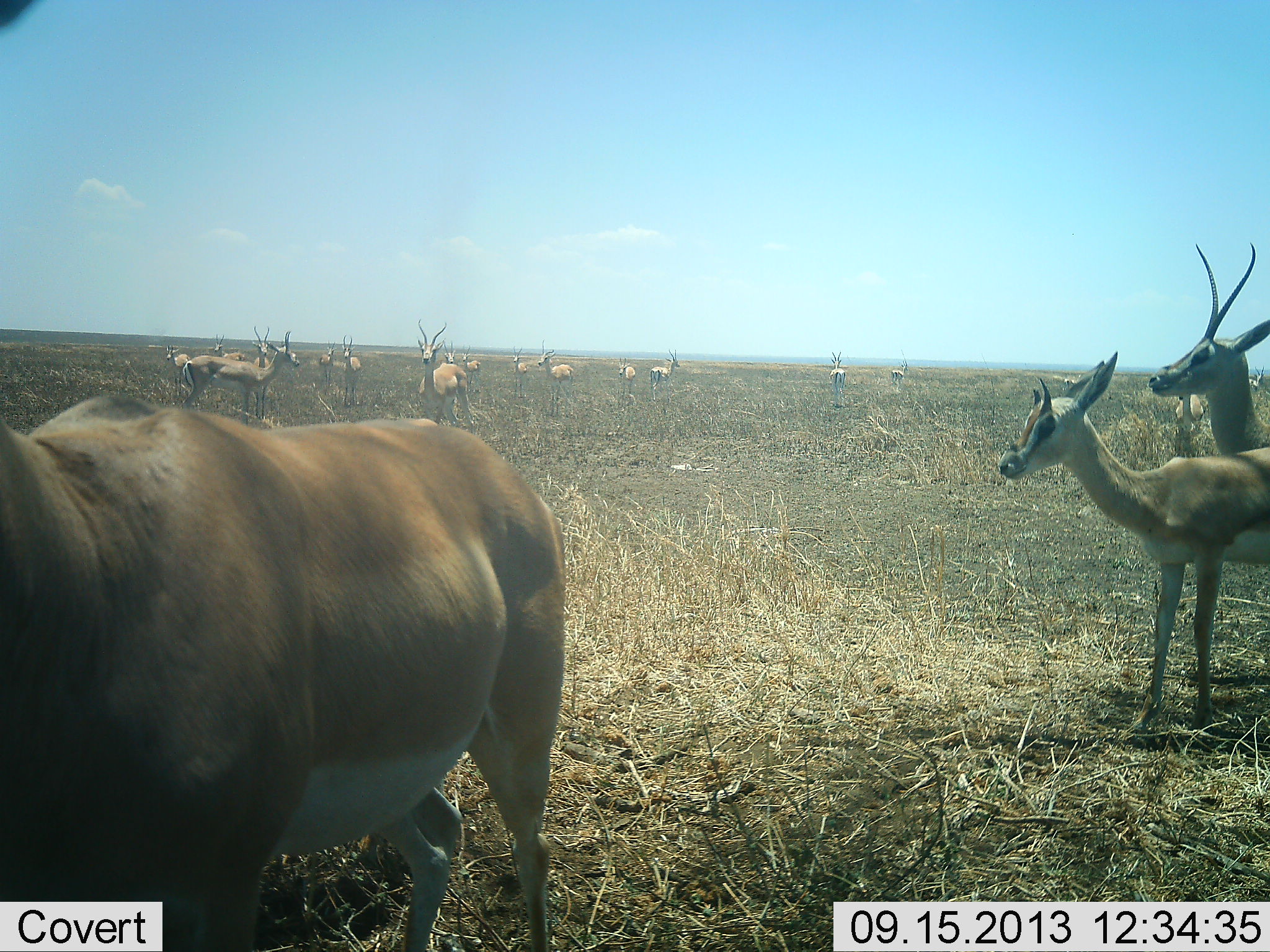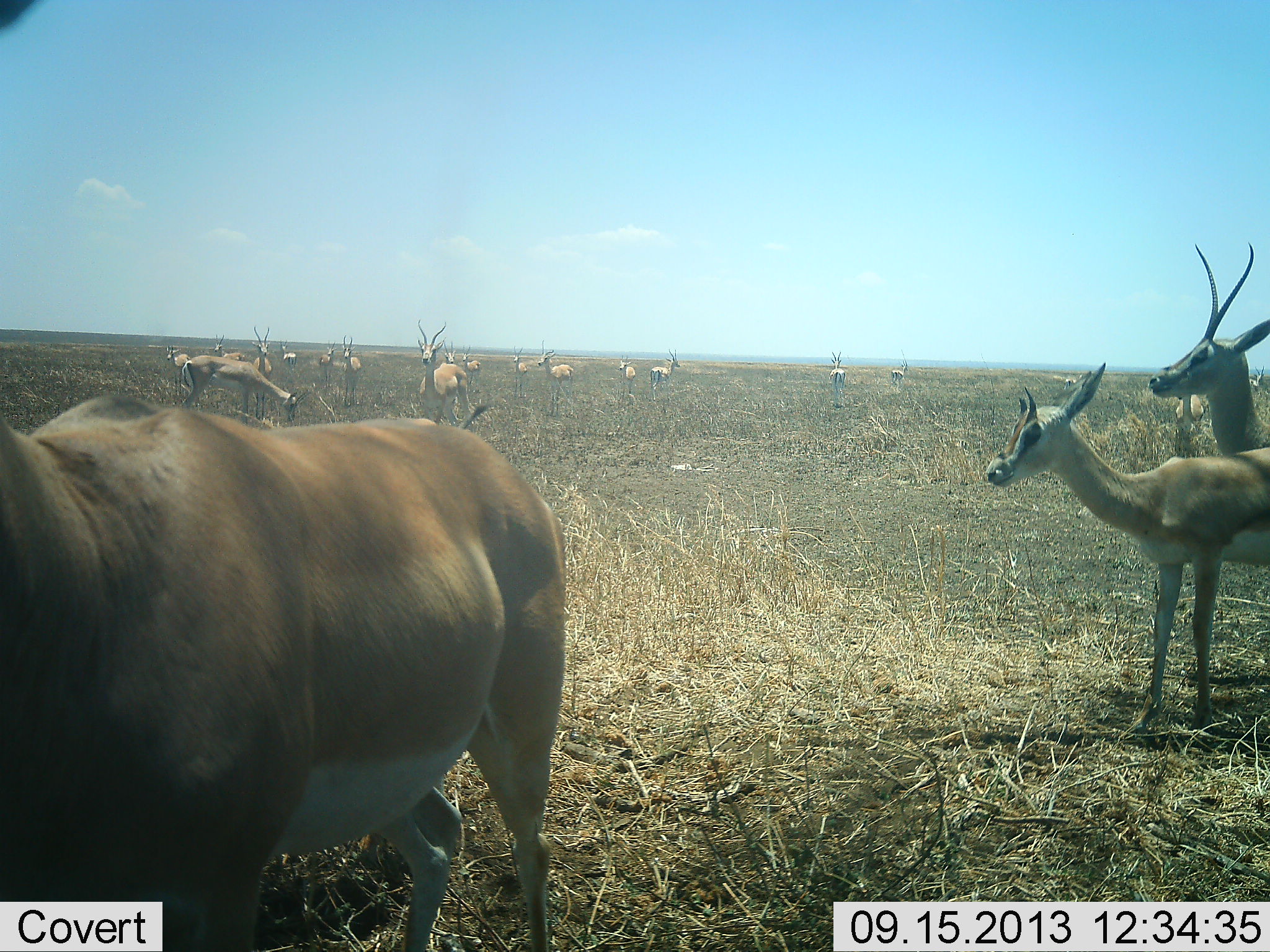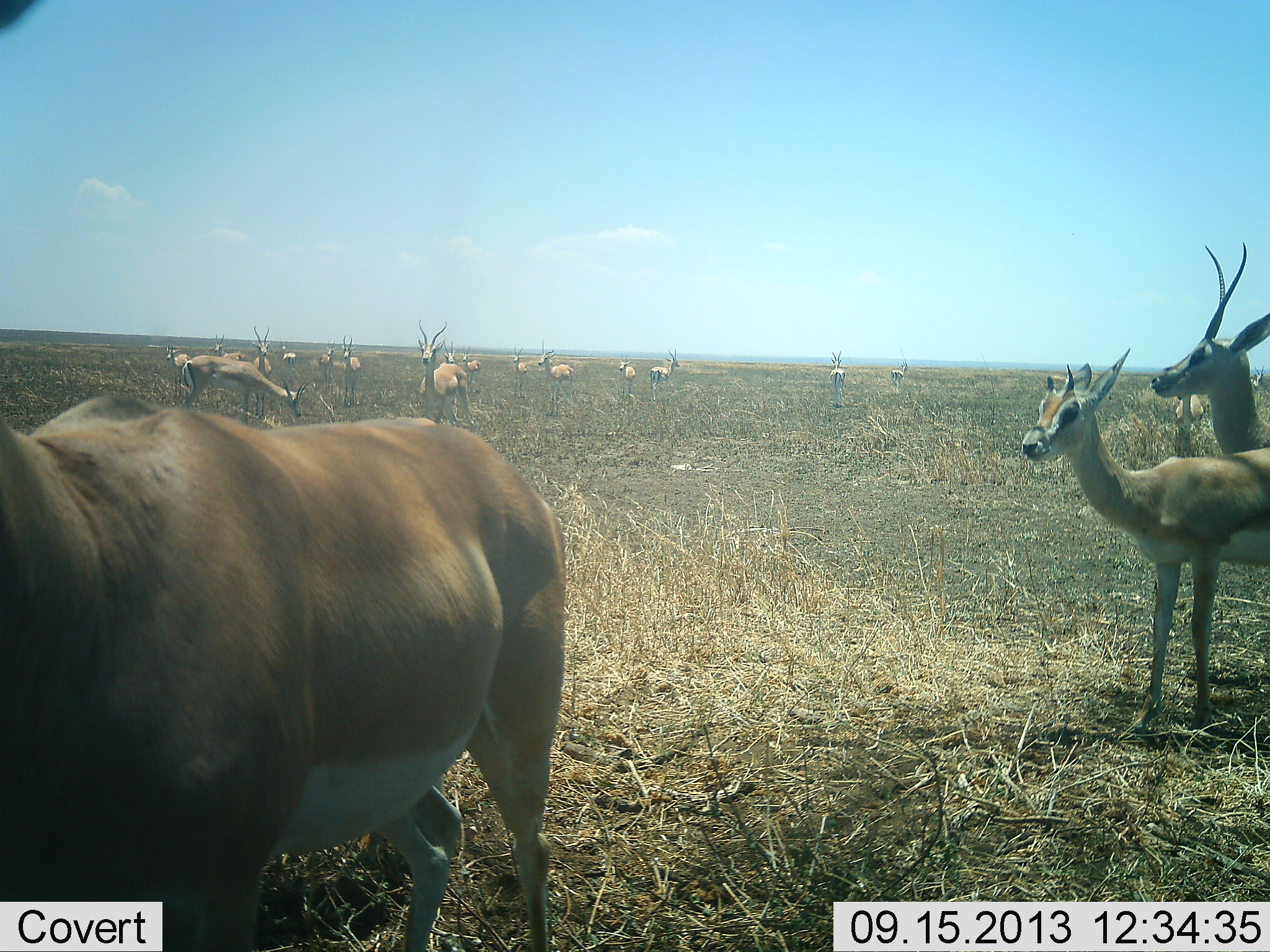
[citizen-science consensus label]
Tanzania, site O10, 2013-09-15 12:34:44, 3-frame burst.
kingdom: Animalia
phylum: Chordata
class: Mammalia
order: Artiodactyla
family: Bovidae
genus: Nanger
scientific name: Nanger granti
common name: grant's gazelle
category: gazellegrants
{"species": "gazellegrants (grant's gazelle) (Nanger granti)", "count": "11-50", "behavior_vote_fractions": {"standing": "90%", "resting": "10%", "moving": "13%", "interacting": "16%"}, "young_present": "3%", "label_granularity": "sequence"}